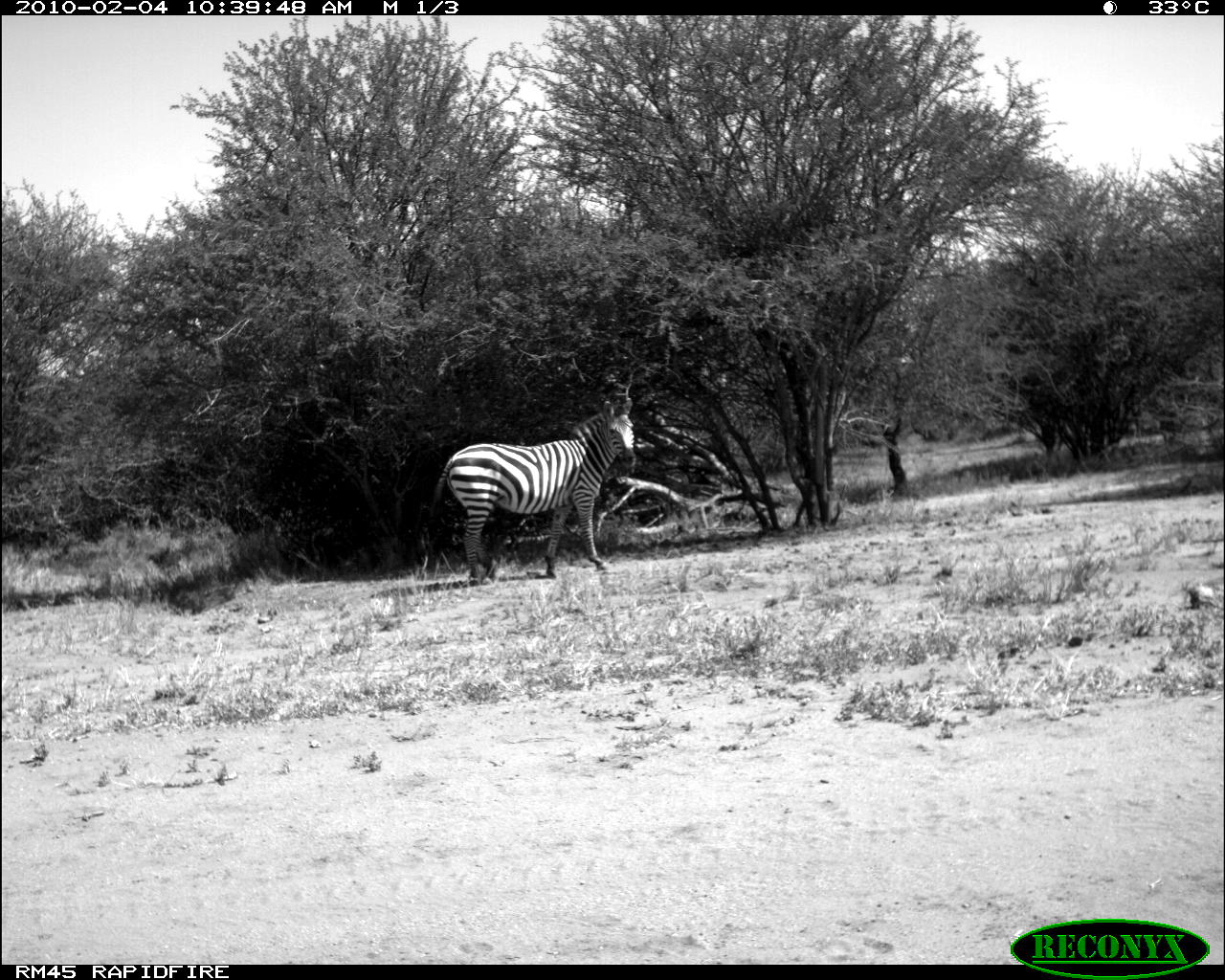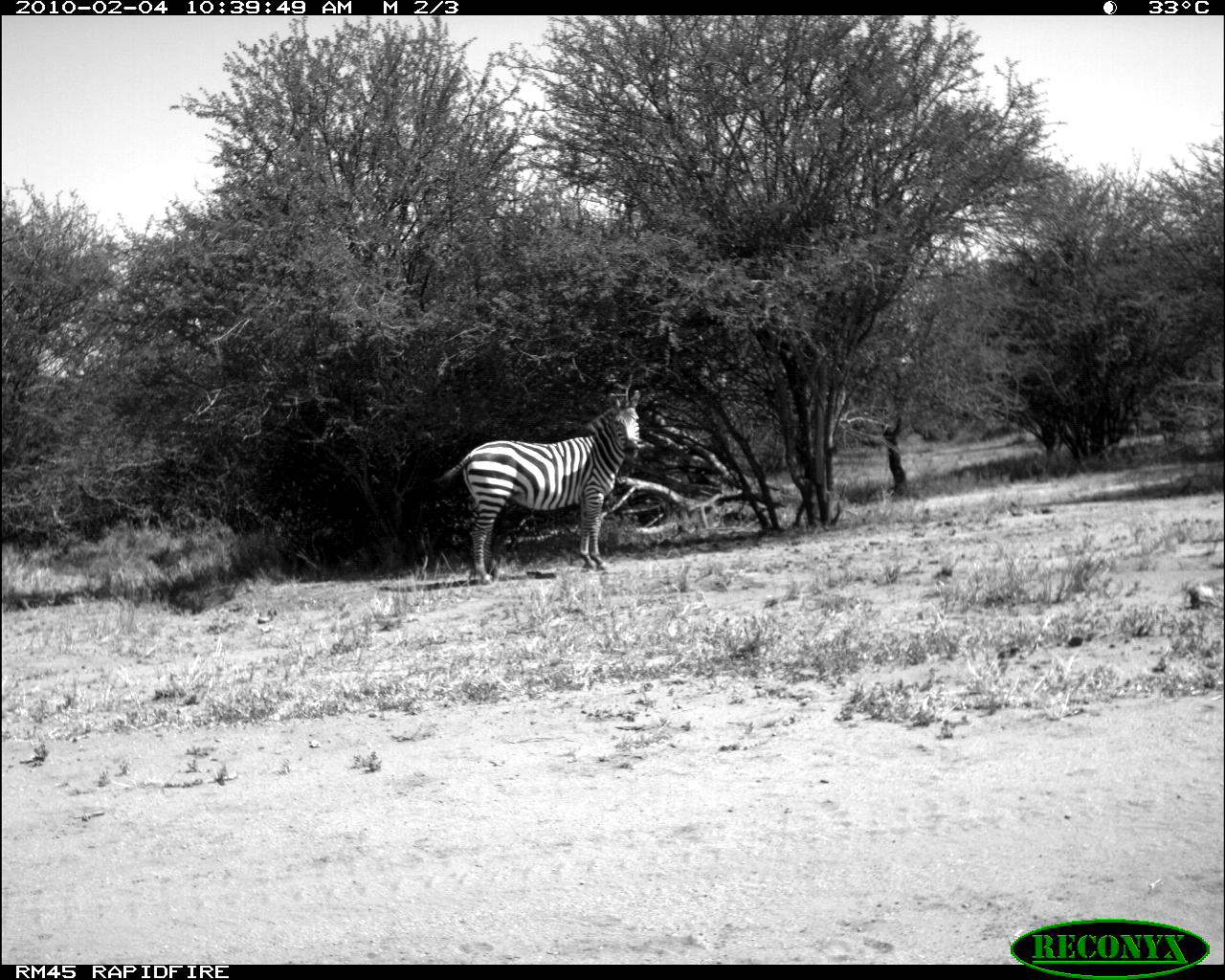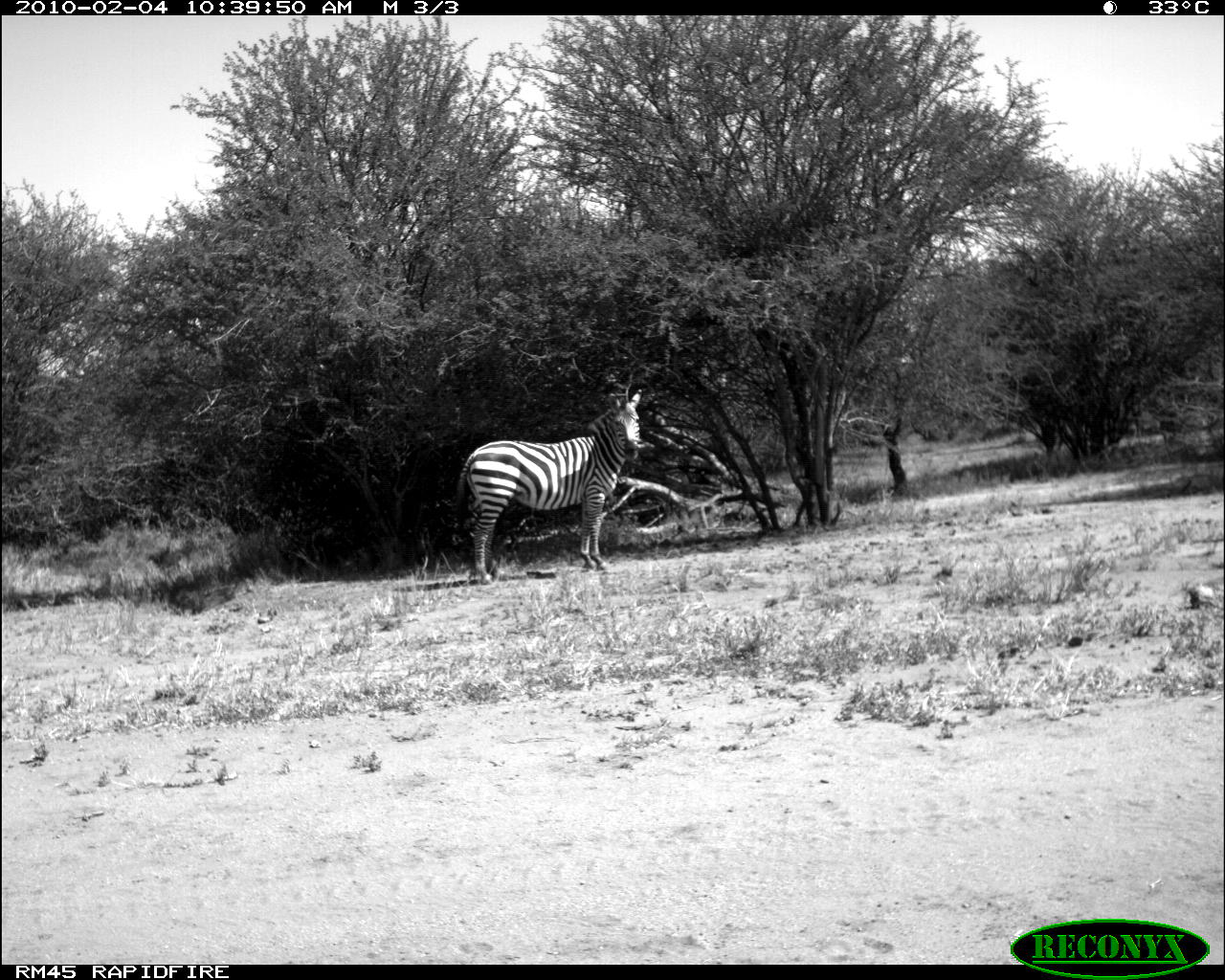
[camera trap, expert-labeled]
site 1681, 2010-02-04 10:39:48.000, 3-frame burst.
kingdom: Animalia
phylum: Chordata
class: Mammalia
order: Perissodactyla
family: Equidae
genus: Equus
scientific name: Equus quagga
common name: plains zebra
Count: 1.